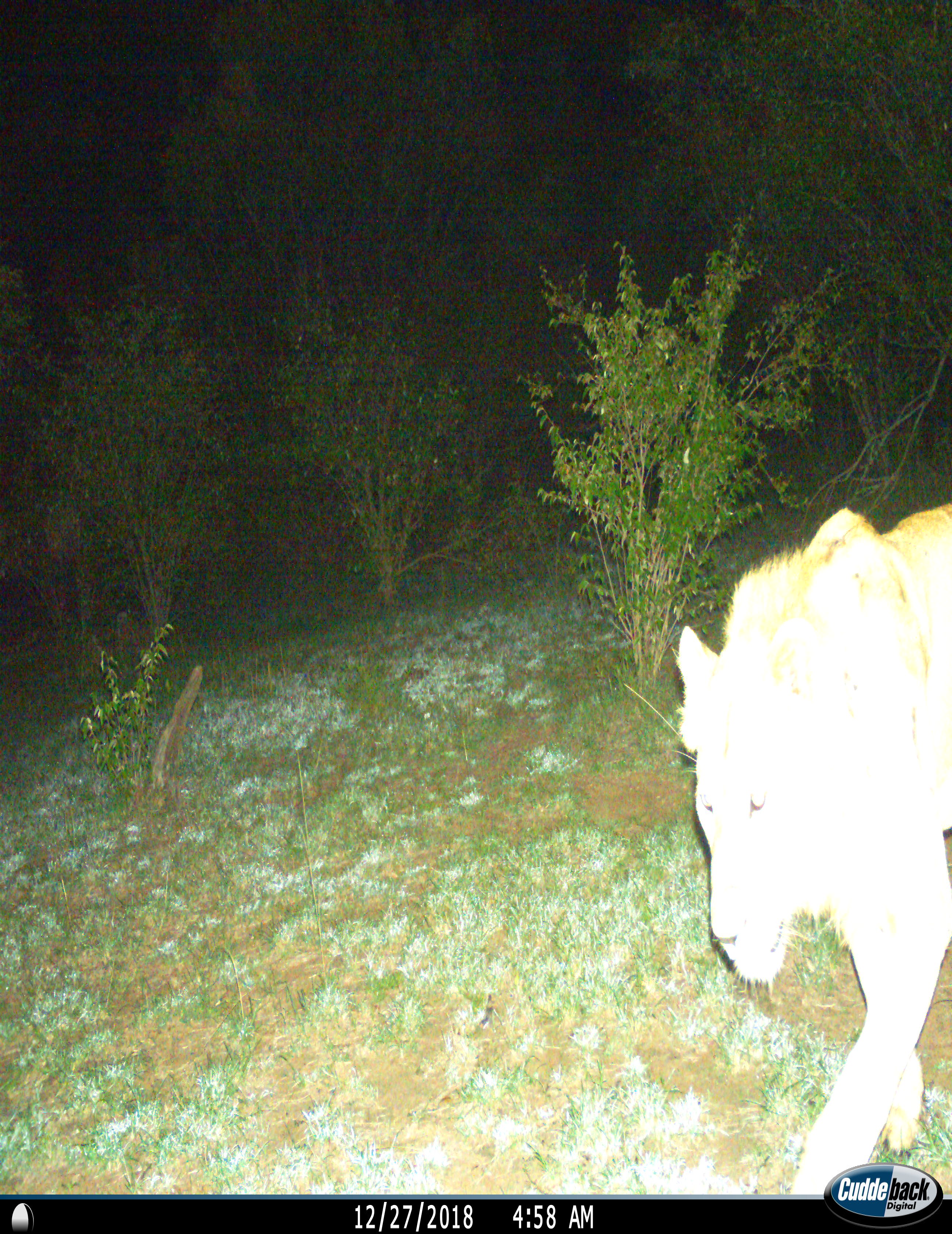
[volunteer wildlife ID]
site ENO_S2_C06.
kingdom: Animalia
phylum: Chordata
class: Mammalia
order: Carnivora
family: Felidae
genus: Panthera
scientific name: Panthera leo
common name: lion female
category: lionfemale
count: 1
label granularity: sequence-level